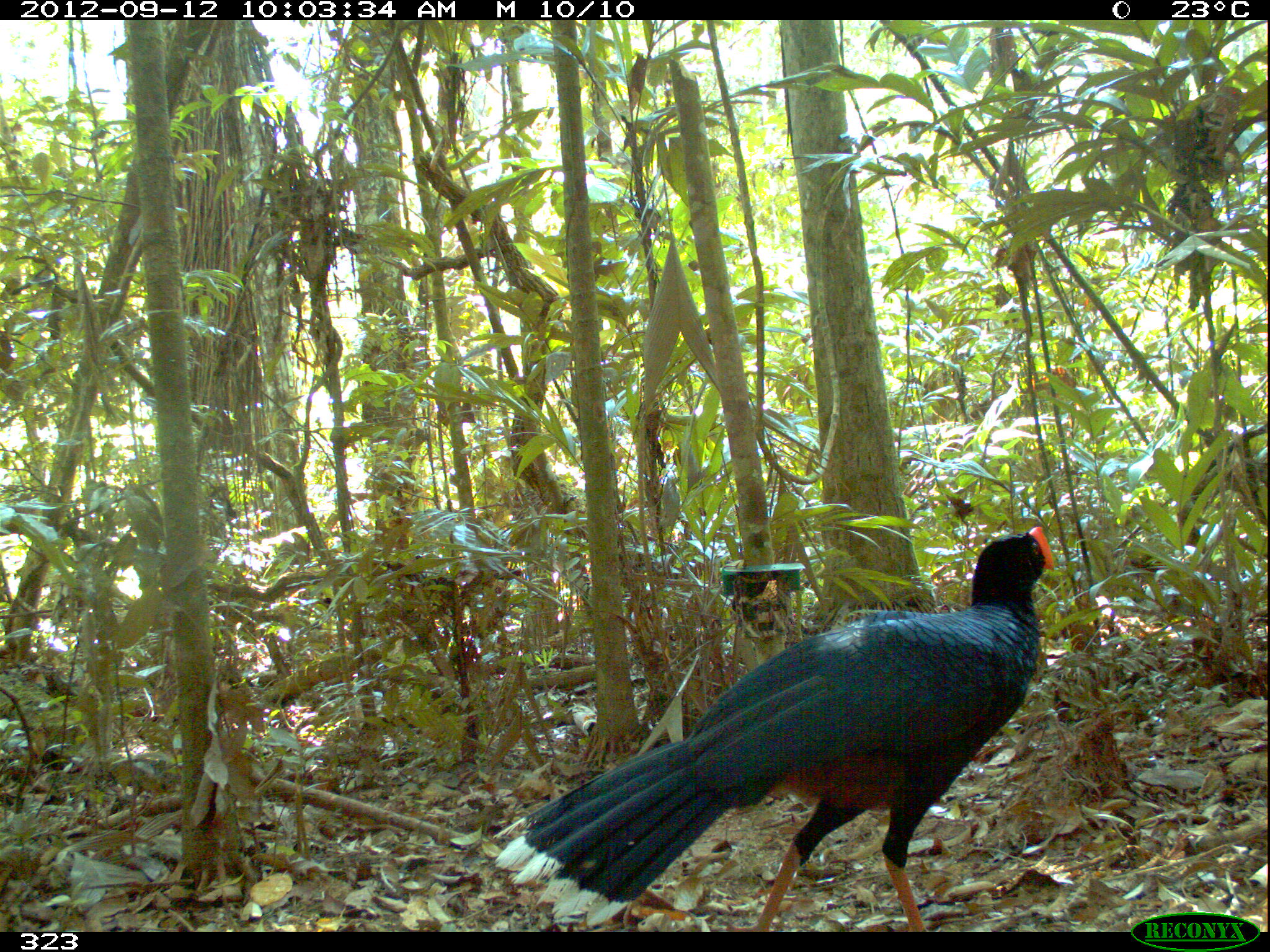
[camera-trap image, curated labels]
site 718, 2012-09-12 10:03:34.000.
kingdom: Animalia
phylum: Chordata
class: Aves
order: Galliformes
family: Cracidae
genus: Mitu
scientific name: Mitu tuberosum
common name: razor-billed curassow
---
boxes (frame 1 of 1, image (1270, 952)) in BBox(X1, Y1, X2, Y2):
mitu tuberosum: BBox(494, 524, 1054, 931)